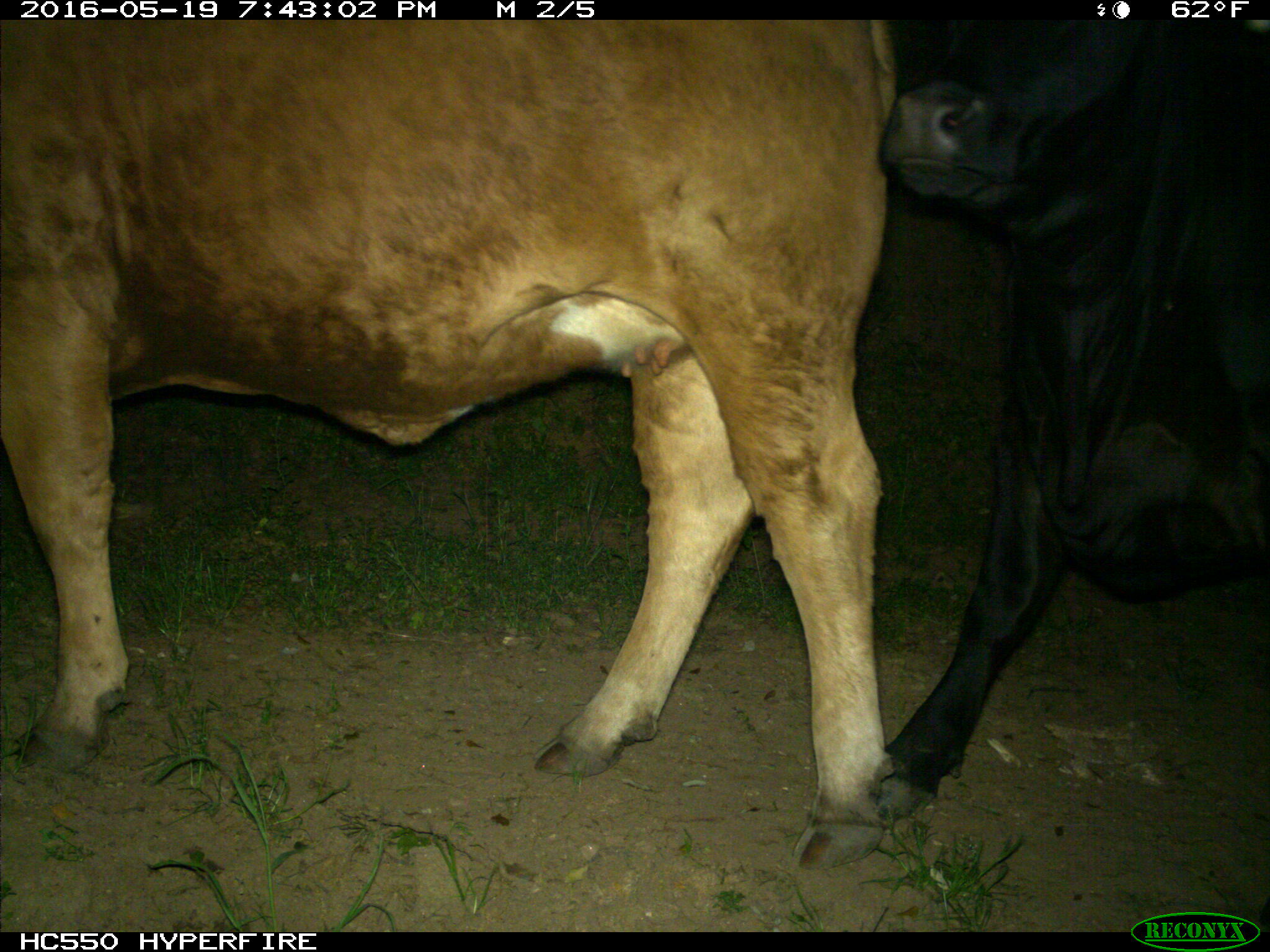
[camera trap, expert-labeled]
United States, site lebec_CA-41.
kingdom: Animalia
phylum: Chordata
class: Mammalia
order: Artiodactyla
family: Bovidae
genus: Bos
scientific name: Bos taurus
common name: domestic cow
Bos taurus (domestic cow).